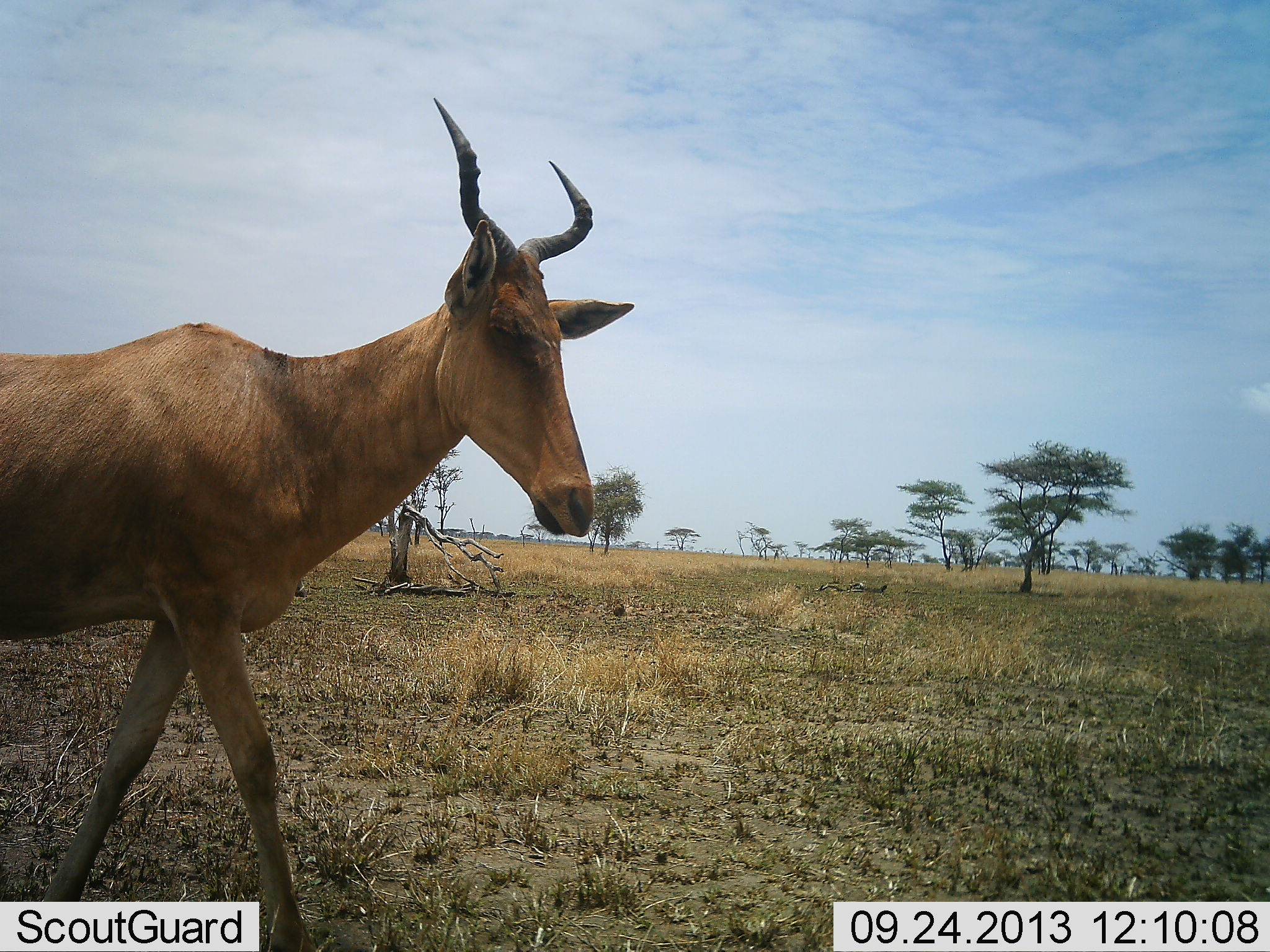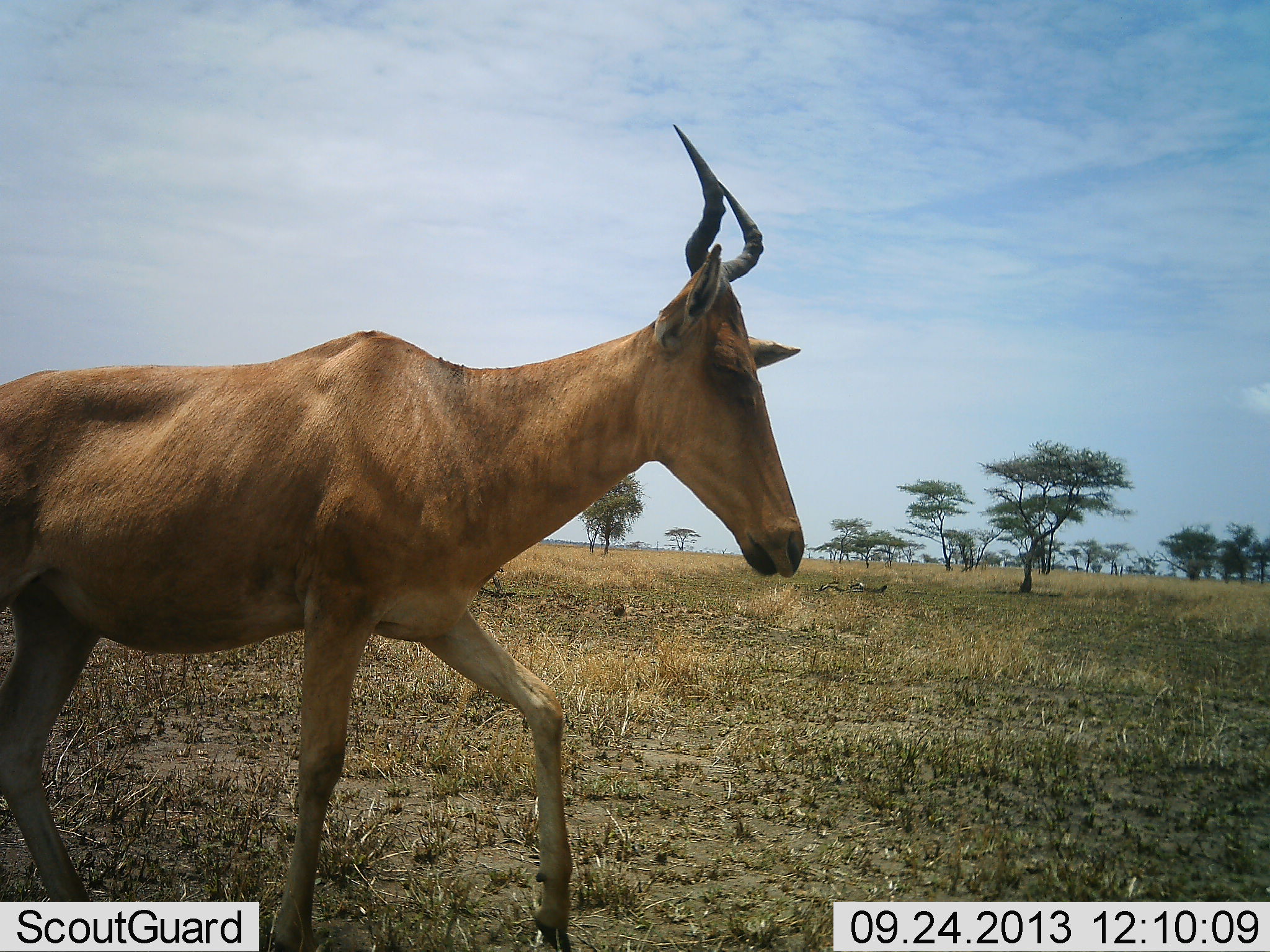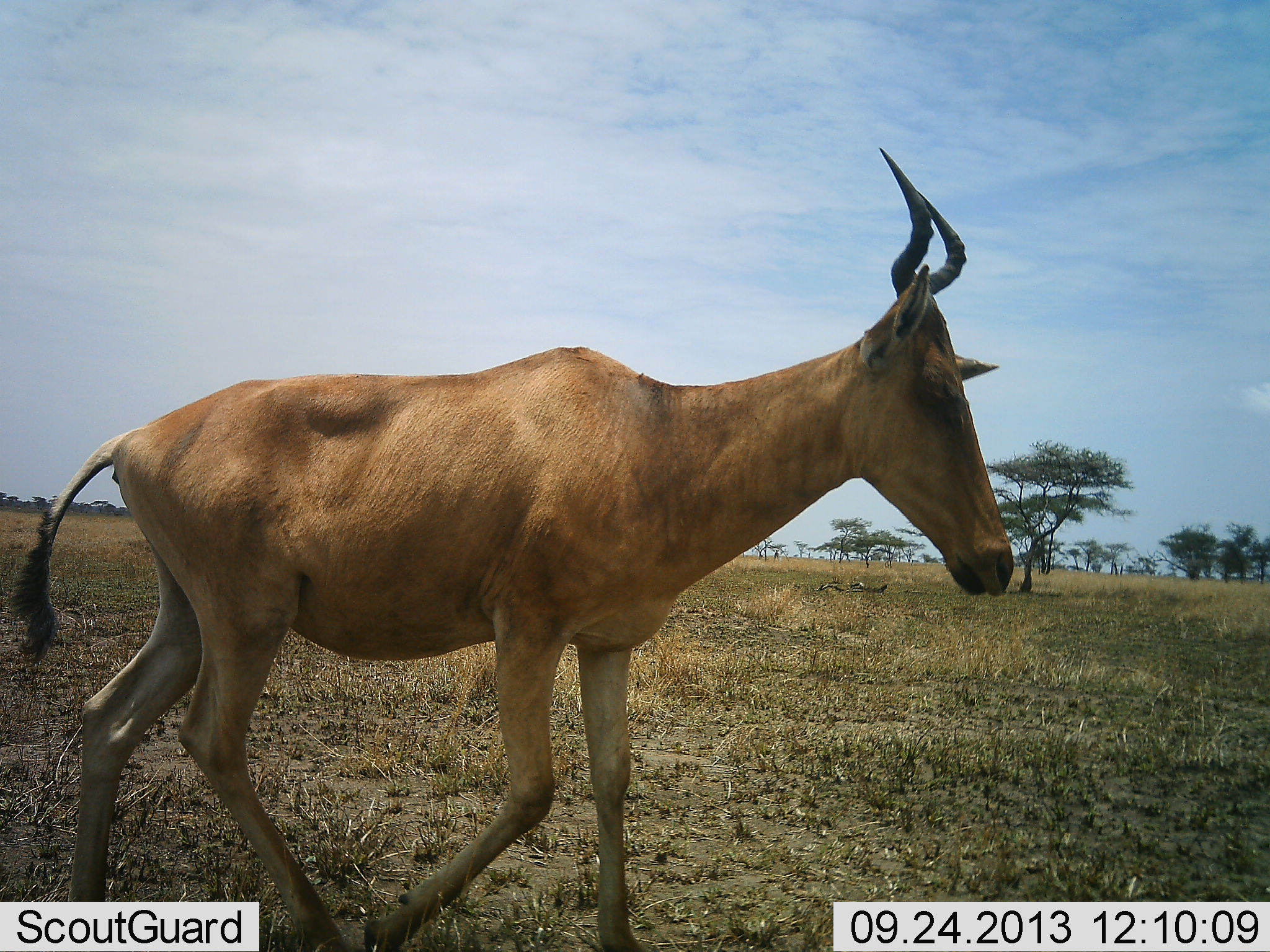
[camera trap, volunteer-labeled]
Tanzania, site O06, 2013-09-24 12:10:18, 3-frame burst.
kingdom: Animalia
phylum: Chordata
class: Mammalia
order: Artiodactyla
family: Bovidae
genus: Alcelaphus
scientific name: Alcelaphus buselaphus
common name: hartebeest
Hartebeest (Alcelaphus buselaphus), count 1. Behavior (volunteer vote fractions): standing 0%, resting 0%, moving 100%, interacting 0%. Young present (vote fraction): 0%. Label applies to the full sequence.